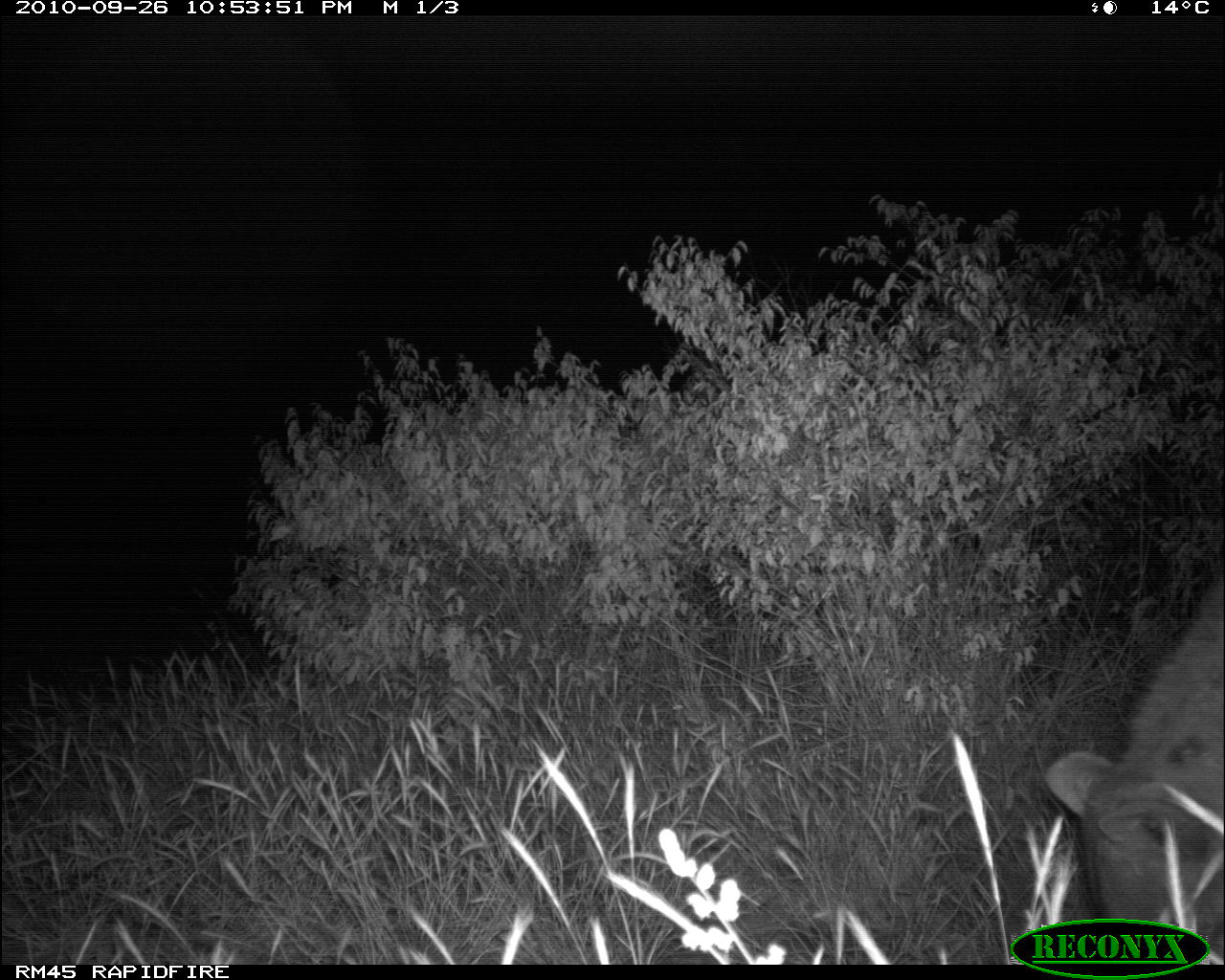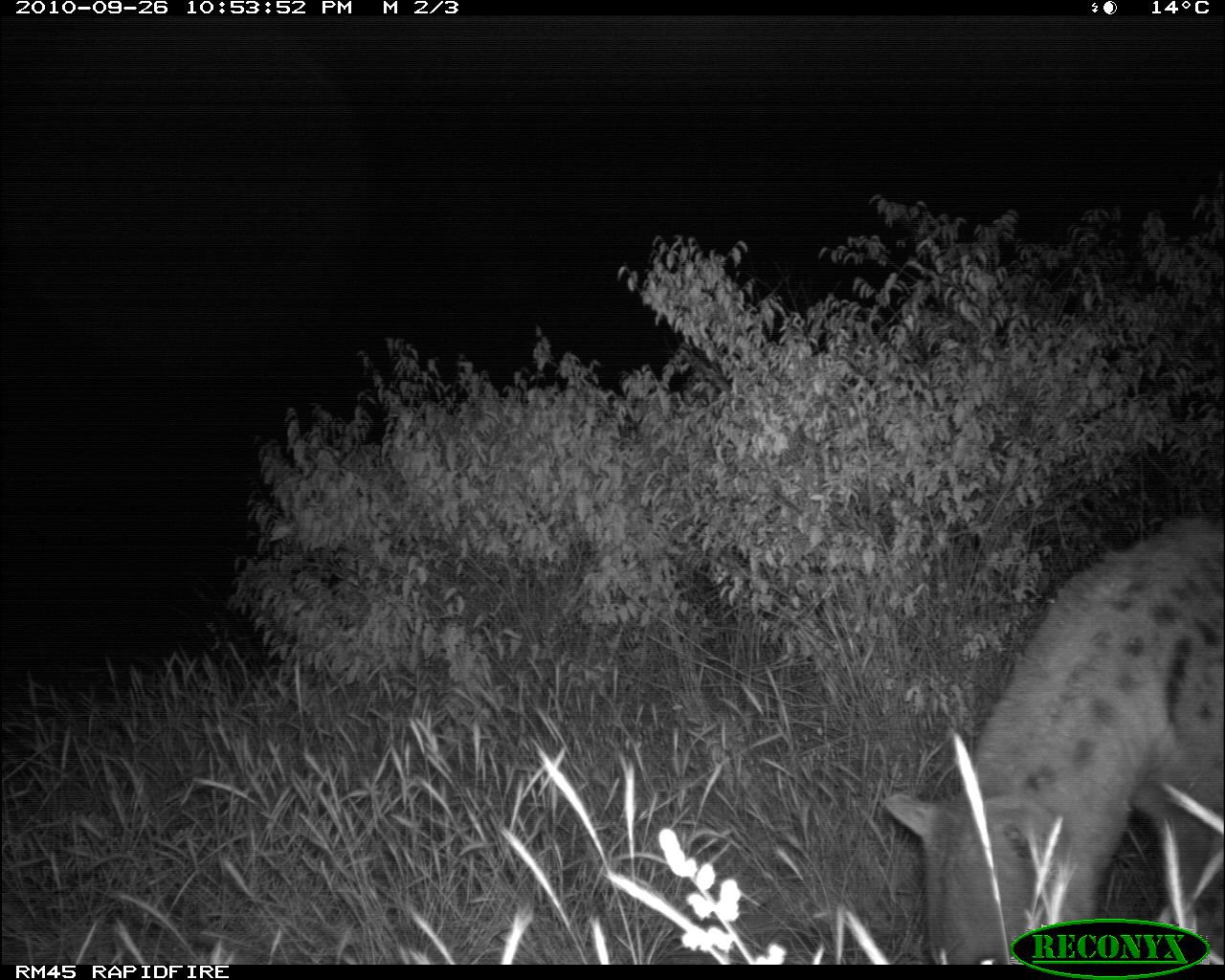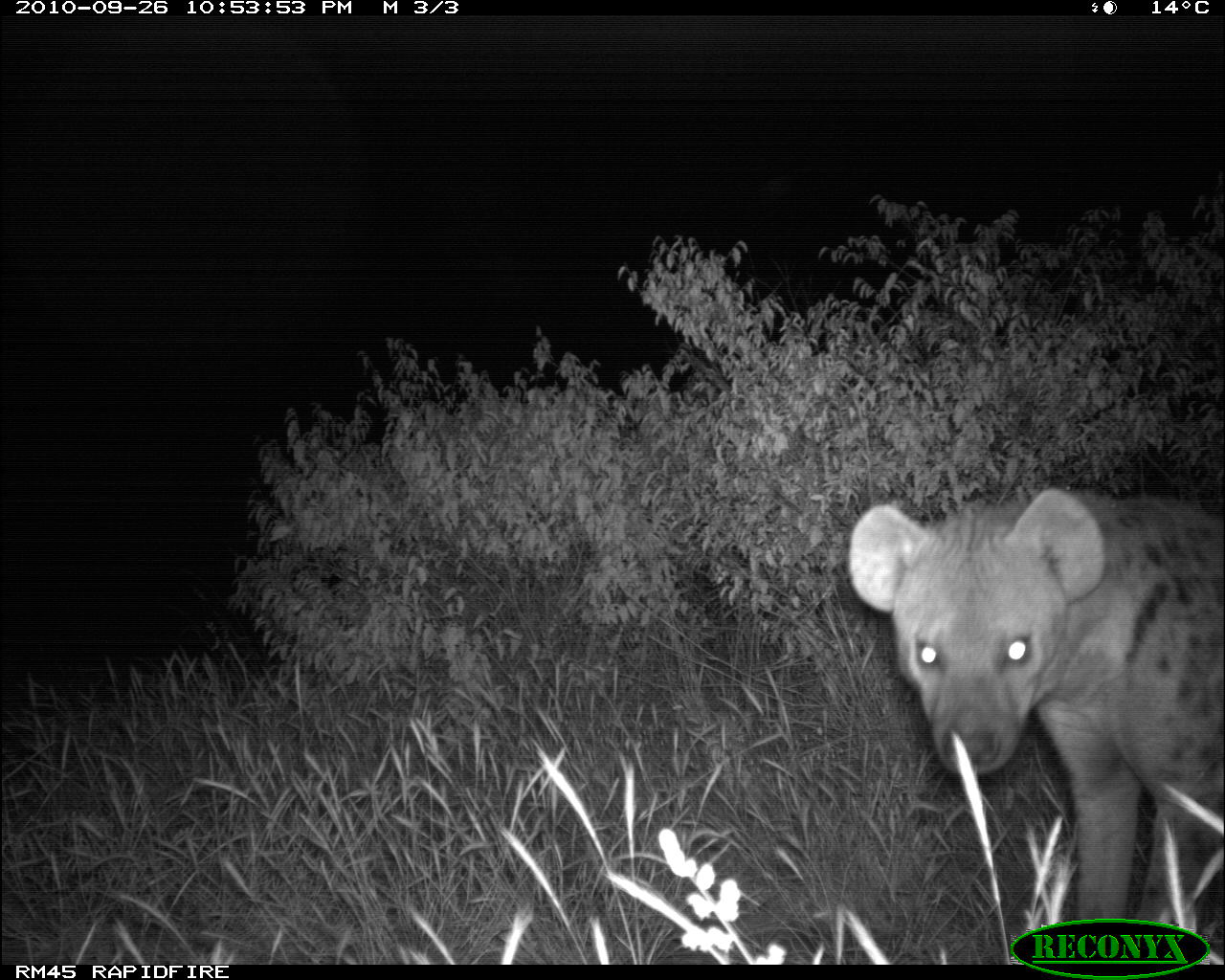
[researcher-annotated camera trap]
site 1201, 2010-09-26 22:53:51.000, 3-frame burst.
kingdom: Animalia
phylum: Chordata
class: Mammalia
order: Carnivora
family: Hyaenidae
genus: Crocuta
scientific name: Crocuta crocuta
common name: spotted hyena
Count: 1.